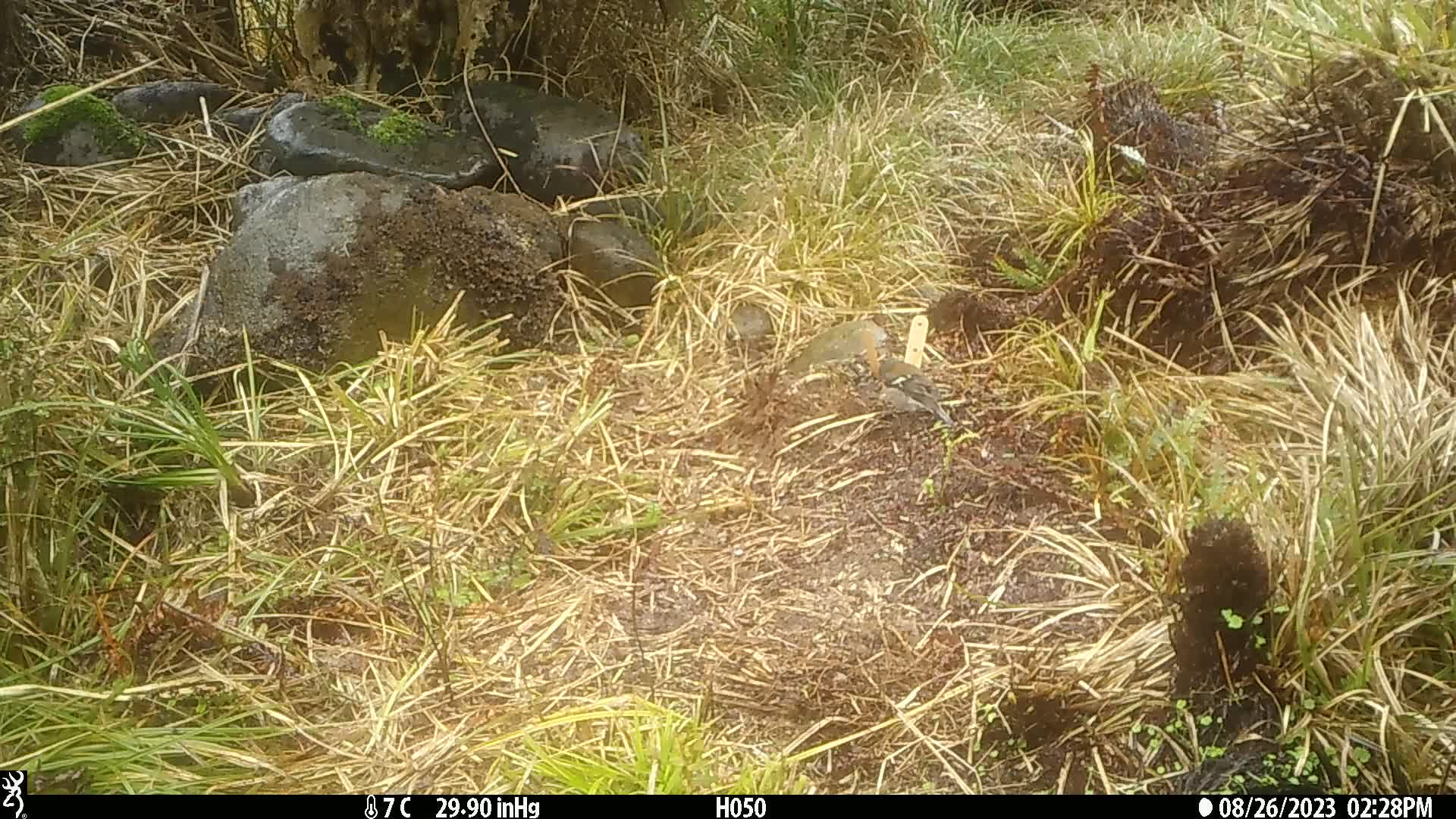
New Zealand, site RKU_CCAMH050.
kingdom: Animalia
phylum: Chordata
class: Aves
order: Passeriformes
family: Fringillidae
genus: Fringilla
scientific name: Fringilla coelebs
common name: common chaffinch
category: chaffinch